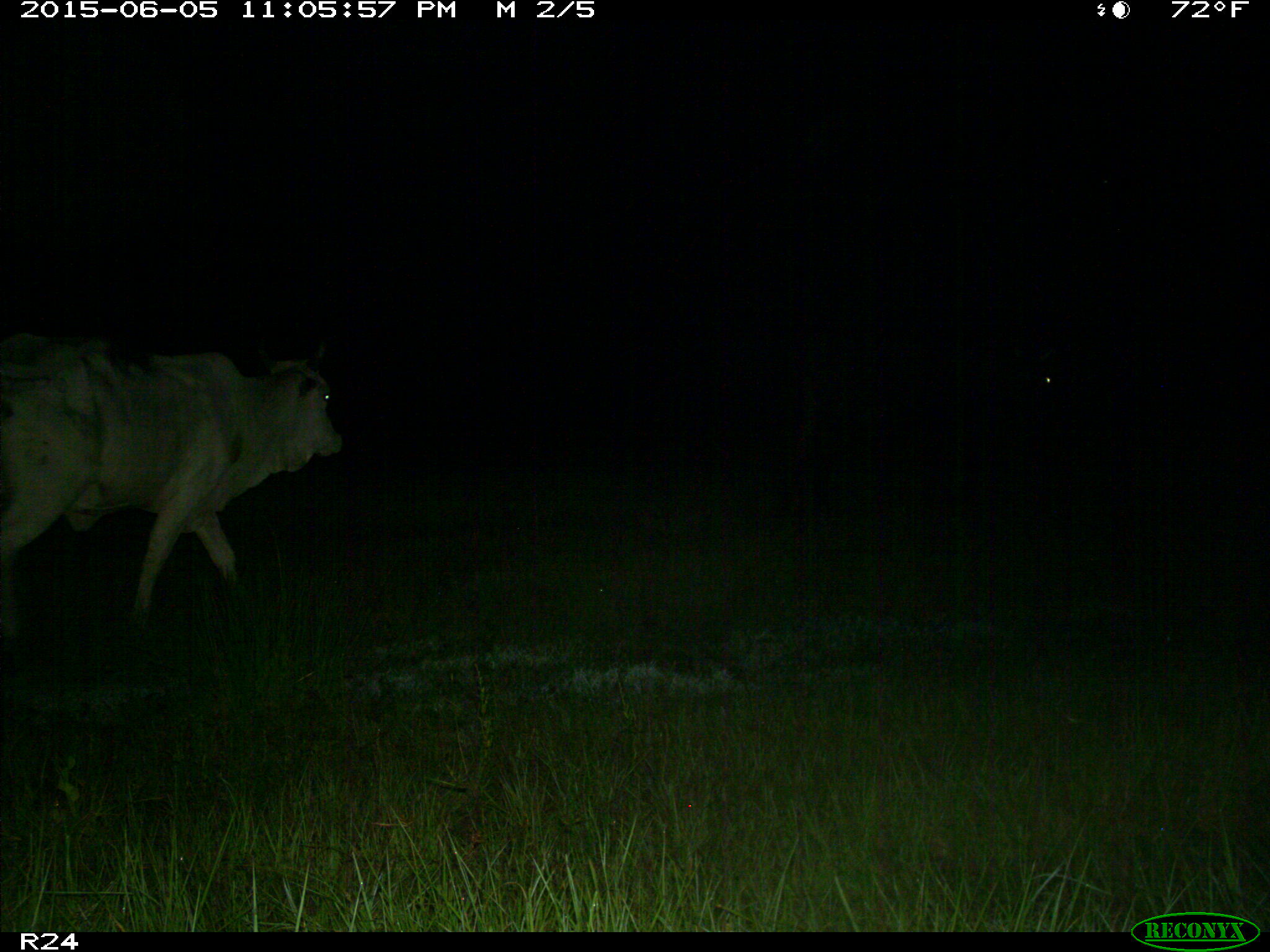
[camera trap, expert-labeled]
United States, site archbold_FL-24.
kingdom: Animalia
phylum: Chordata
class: Mammalia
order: Artiodactyla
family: Bovidae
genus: Bos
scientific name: Bos taurus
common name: domestic cow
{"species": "Bos taurus (domestic cow)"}